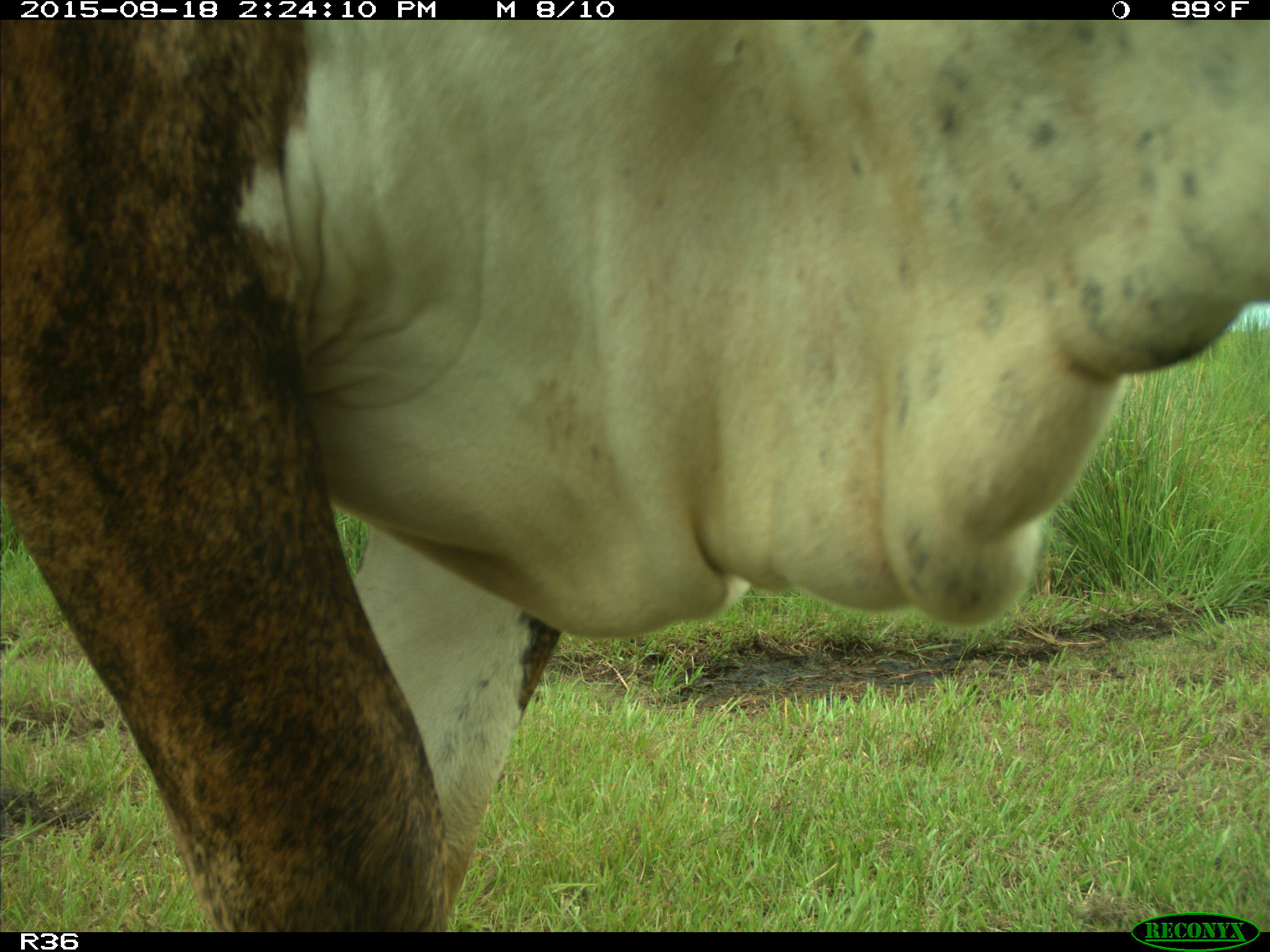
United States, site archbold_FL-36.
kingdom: Animalia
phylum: Chordata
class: Mammalia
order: Artiodactyla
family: Bovidae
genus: Bos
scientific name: Bos taurus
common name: domestic cow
Bos taurus (domestic cow).